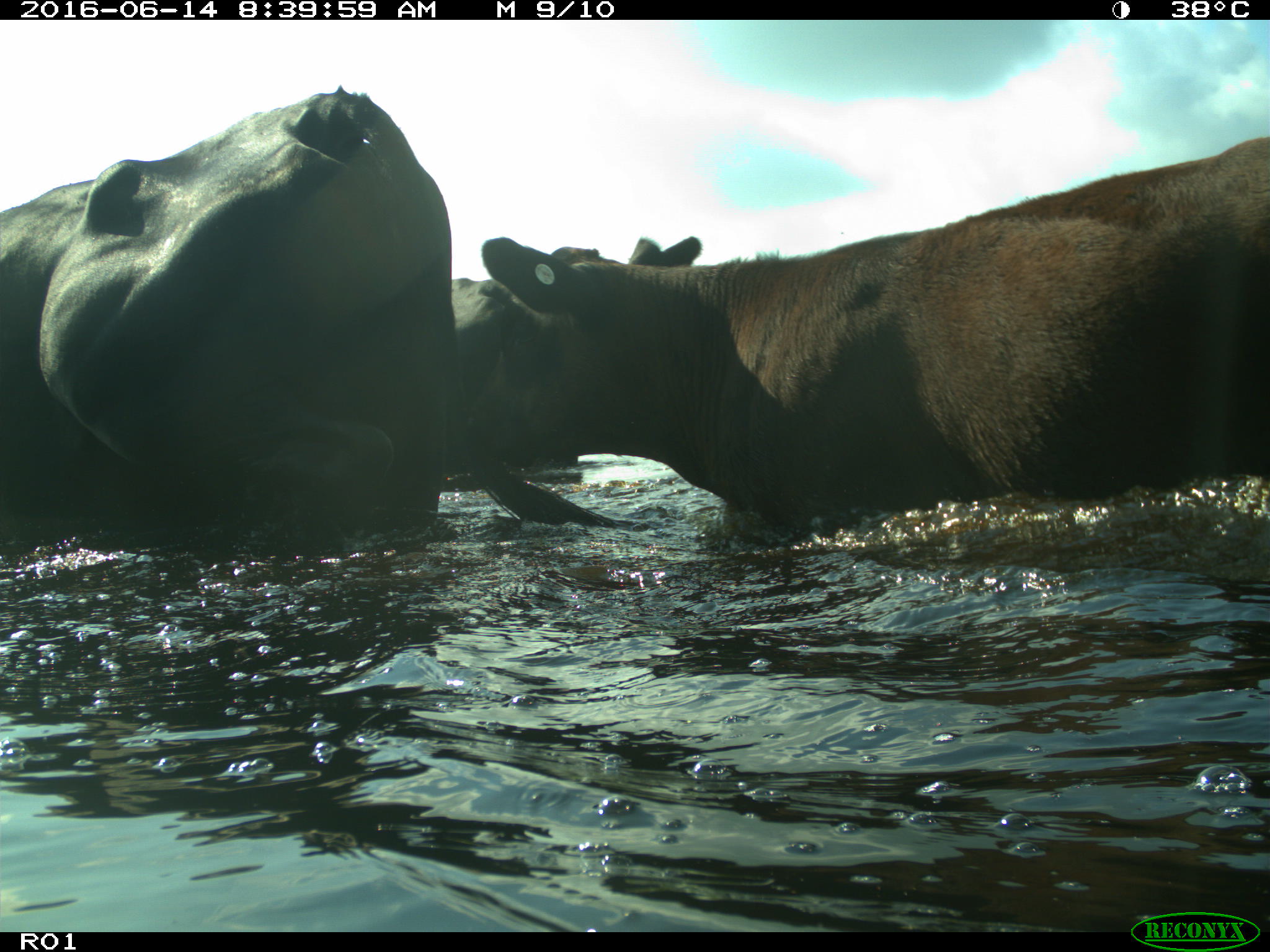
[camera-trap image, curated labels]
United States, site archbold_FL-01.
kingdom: Animalia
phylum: Chordata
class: Mammalia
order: Artiodactyla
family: Bovidae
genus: Bos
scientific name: Bos taurus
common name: domestic cow